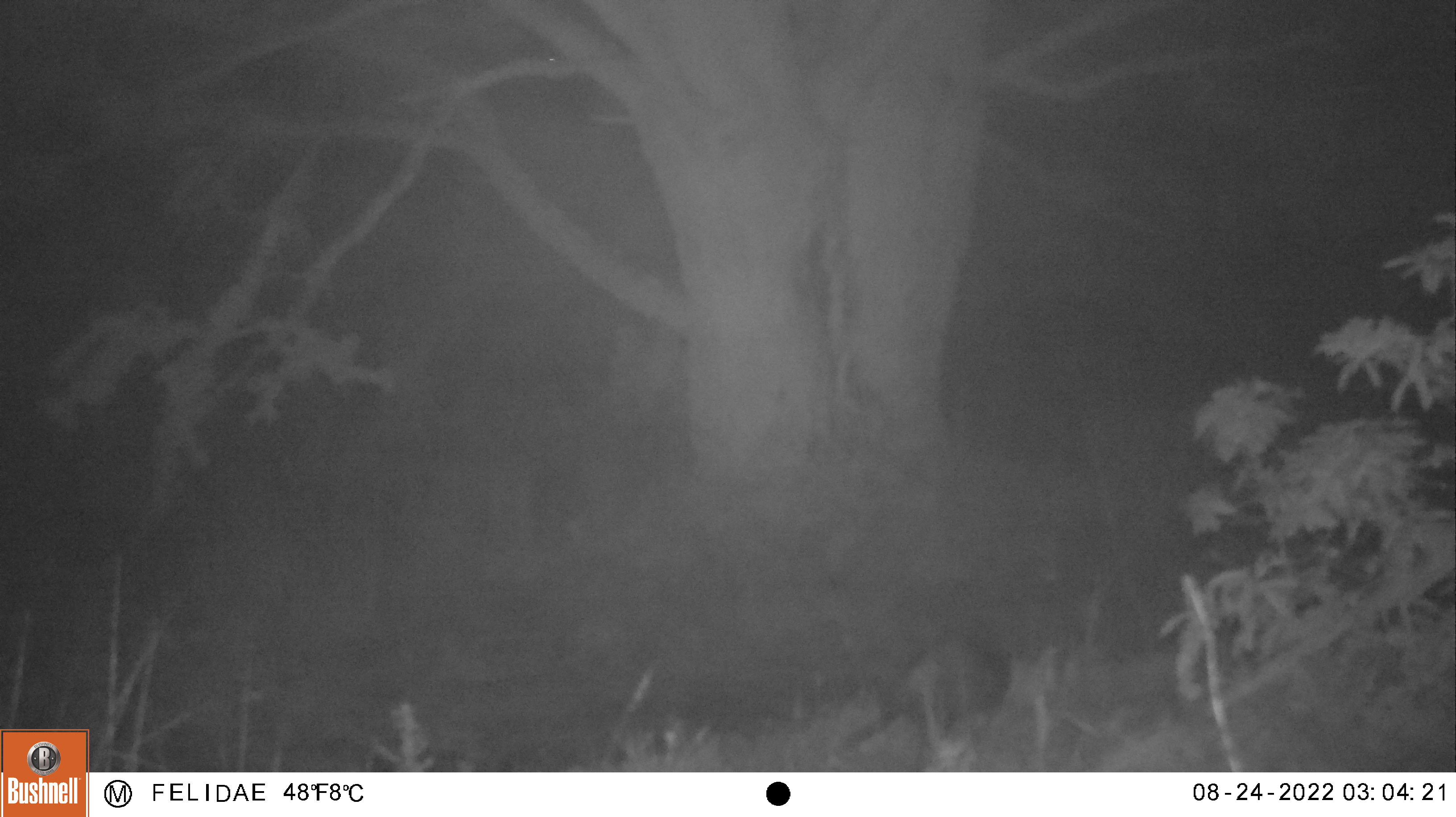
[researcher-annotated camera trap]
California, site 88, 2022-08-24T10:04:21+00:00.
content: unidentified animal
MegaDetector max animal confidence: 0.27